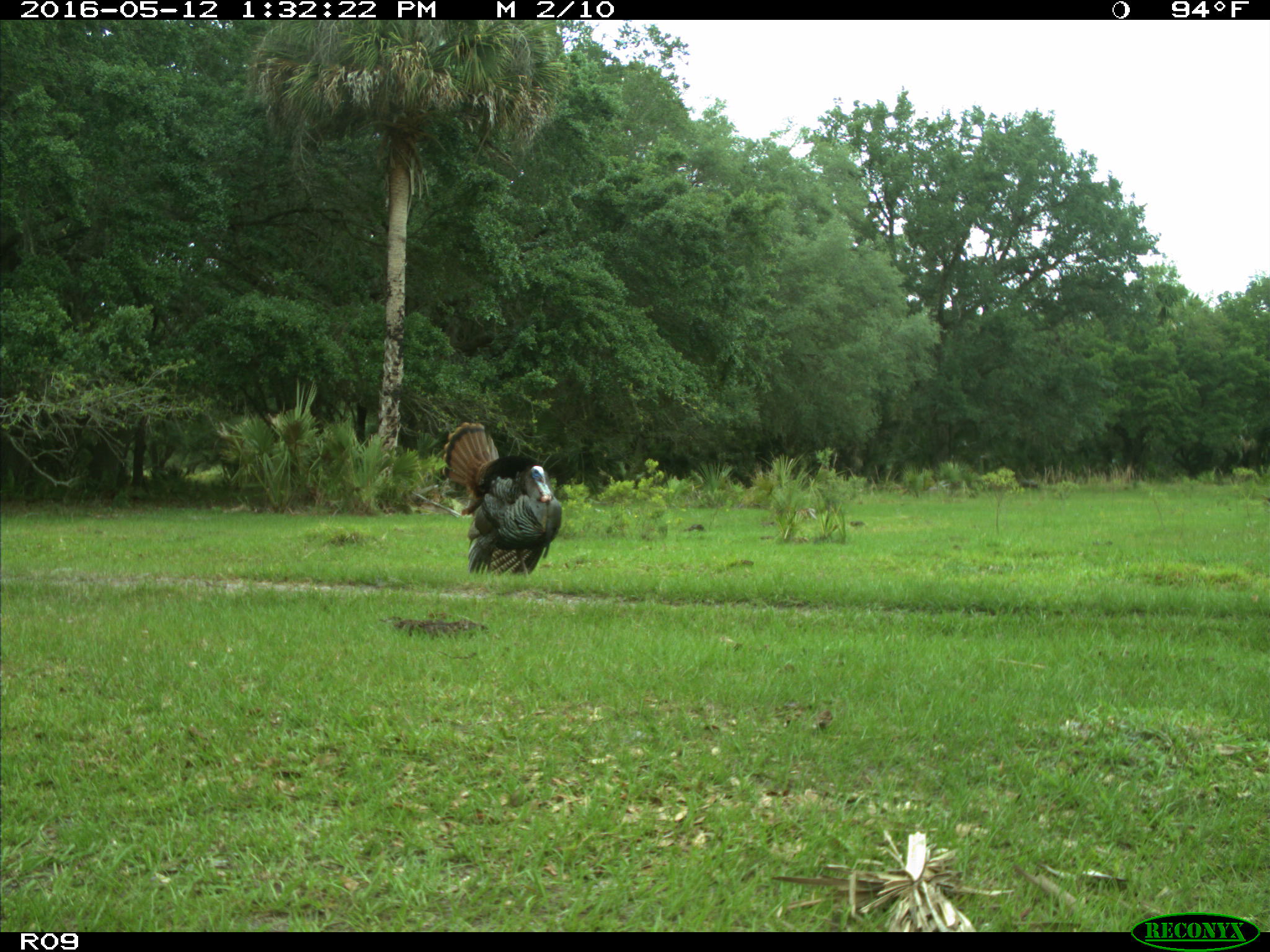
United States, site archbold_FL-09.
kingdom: Animalia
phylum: Chordata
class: Aves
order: Galliformes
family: Phasianidae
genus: Meleagris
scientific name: Meleagris gallopavo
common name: wild turkey